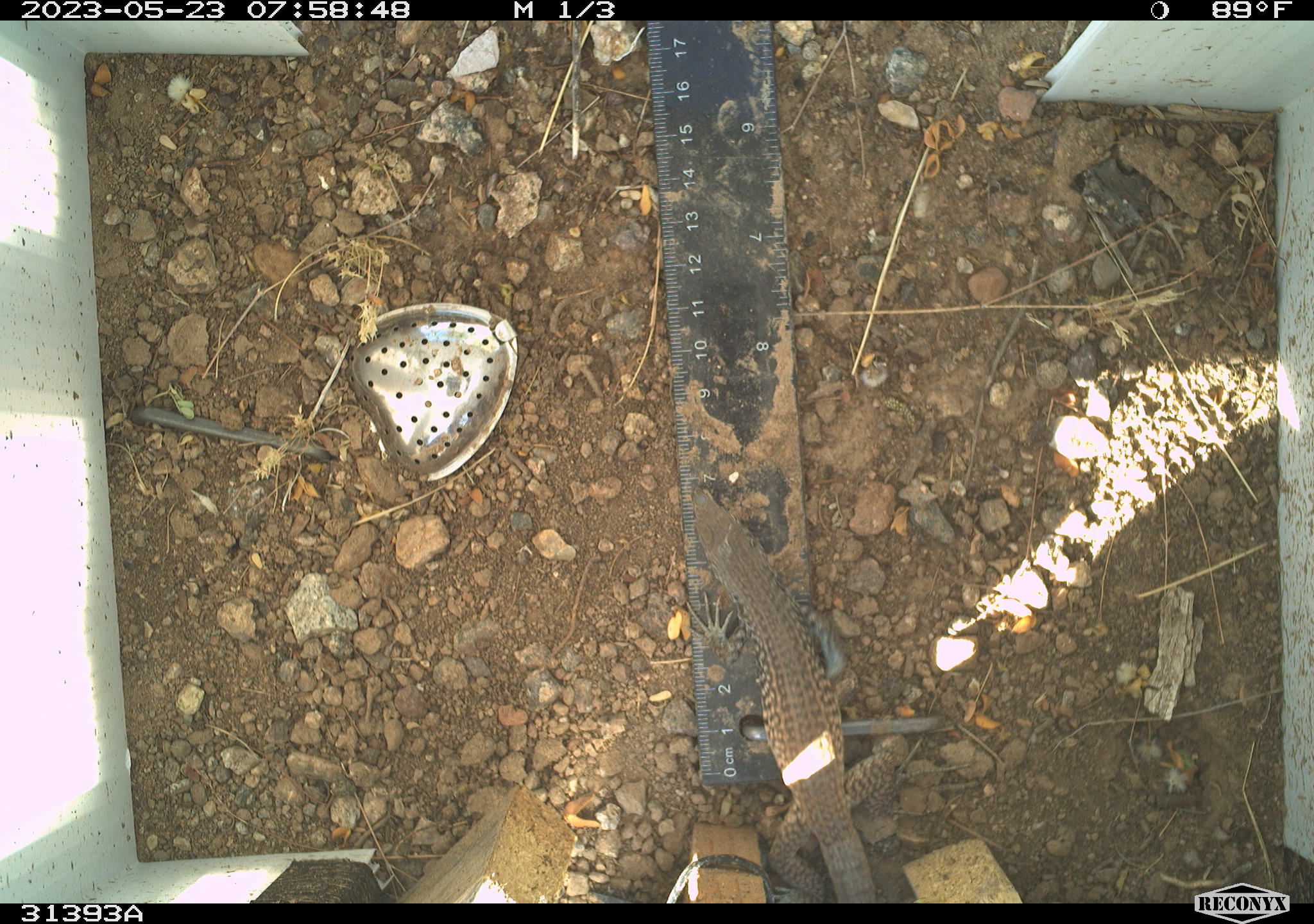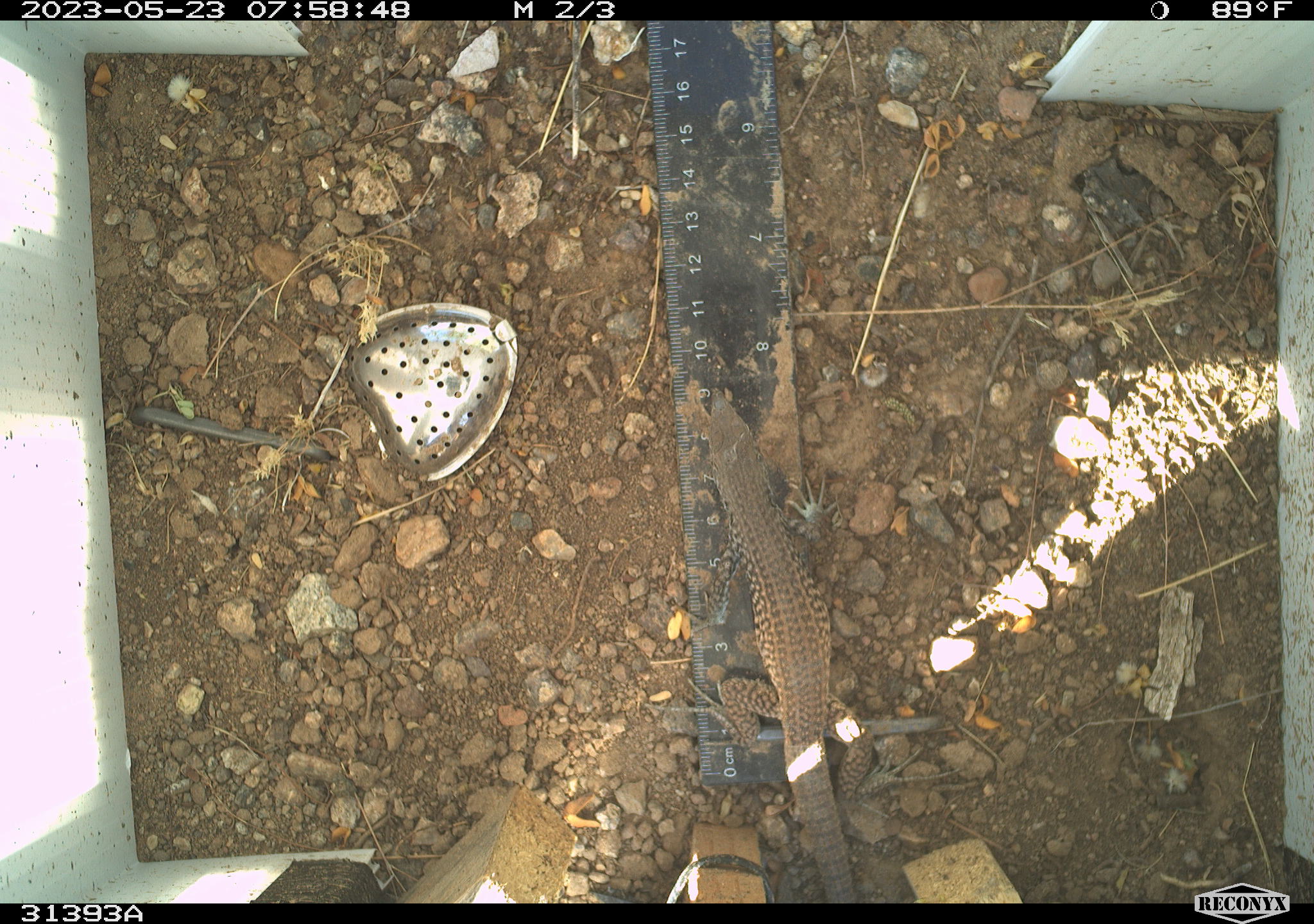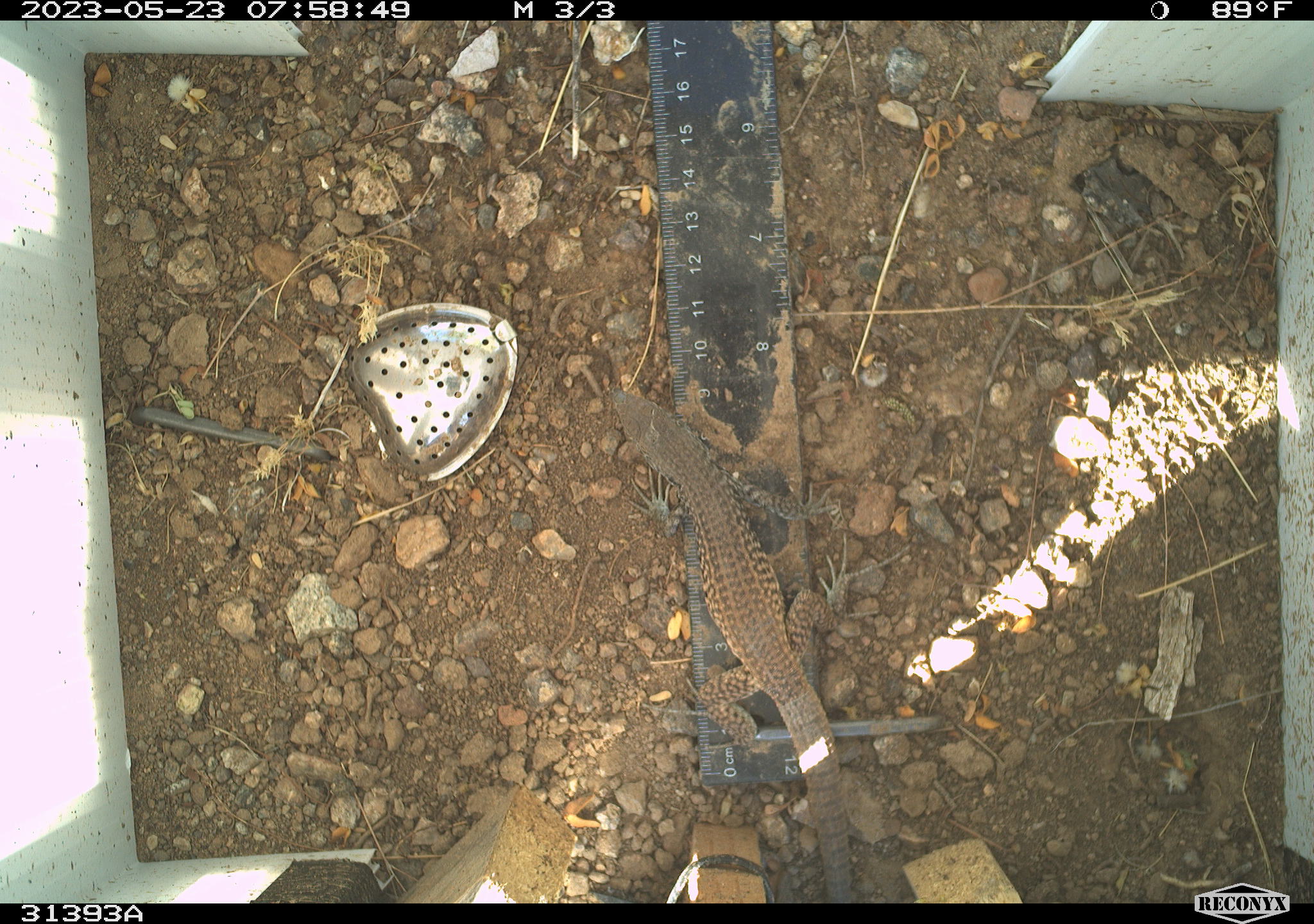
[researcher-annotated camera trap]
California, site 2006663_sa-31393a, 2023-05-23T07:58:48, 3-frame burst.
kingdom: Animalia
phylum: Chordata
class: Reptilia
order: Squamata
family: Teiidae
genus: Aspidoscelis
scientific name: Aspidoscelis tigris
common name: western whiptail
Western whiptail (Aspidoscelis tigris).